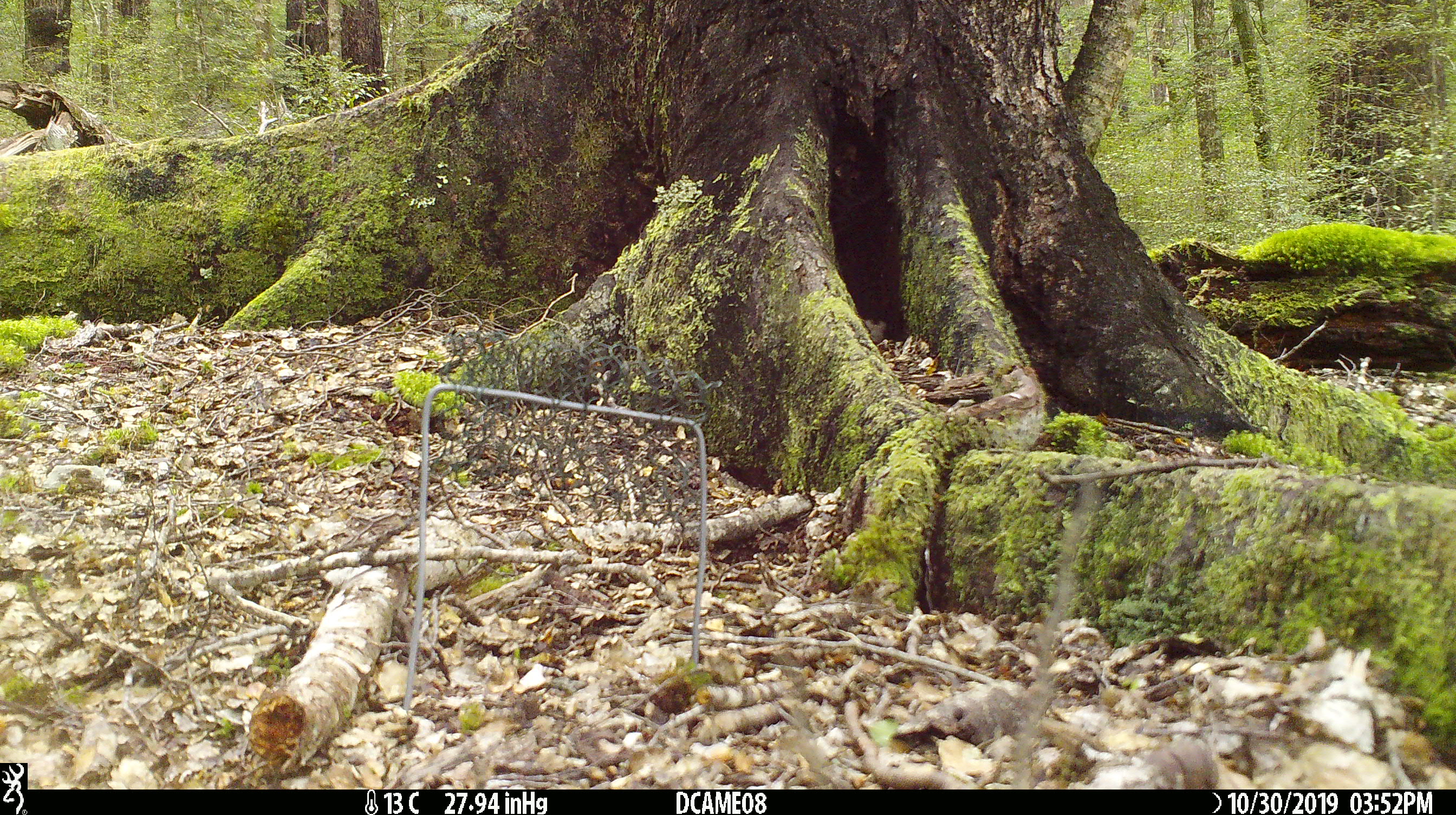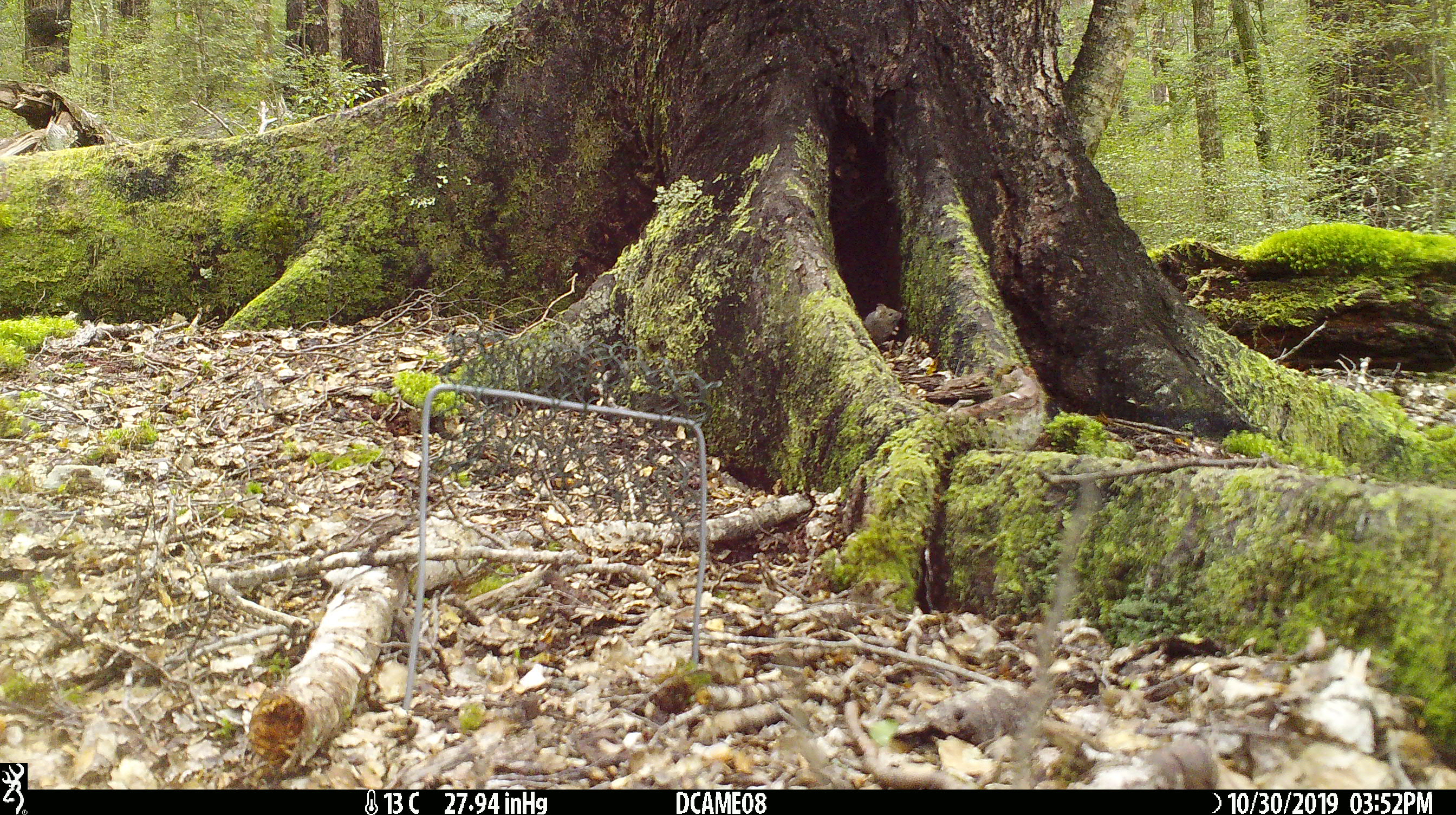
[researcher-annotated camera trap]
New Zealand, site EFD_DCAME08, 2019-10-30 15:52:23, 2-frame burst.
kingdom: Animalia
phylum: Chordata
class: Mammalia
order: Rodentia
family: Muridae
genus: Mus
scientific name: Mus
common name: mouse